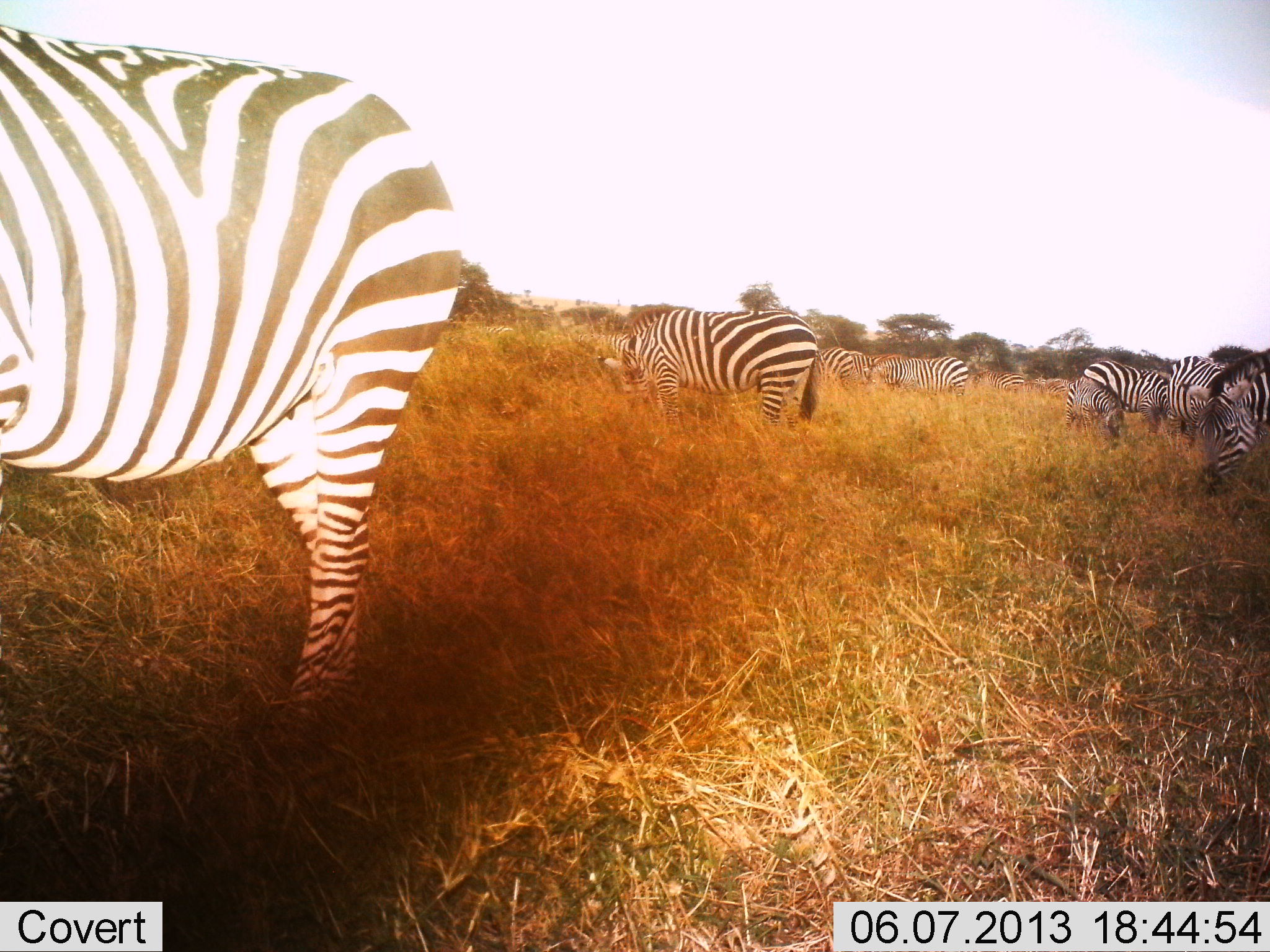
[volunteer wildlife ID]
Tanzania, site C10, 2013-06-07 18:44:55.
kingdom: Animalia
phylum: Chordata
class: Mammalia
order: Perissodactyla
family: Equidae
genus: Equus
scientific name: Equus quagga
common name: plains zebra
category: zebra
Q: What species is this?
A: Zebra (plains zebra) (Equus quagga).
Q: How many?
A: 11-50.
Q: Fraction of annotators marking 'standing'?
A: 50%.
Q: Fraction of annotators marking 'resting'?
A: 0%.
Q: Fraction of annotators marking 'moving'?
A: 0%.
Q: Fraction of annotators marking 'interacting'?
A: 0%.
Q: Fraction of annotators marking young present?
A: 20%.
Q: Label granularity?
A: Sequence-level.